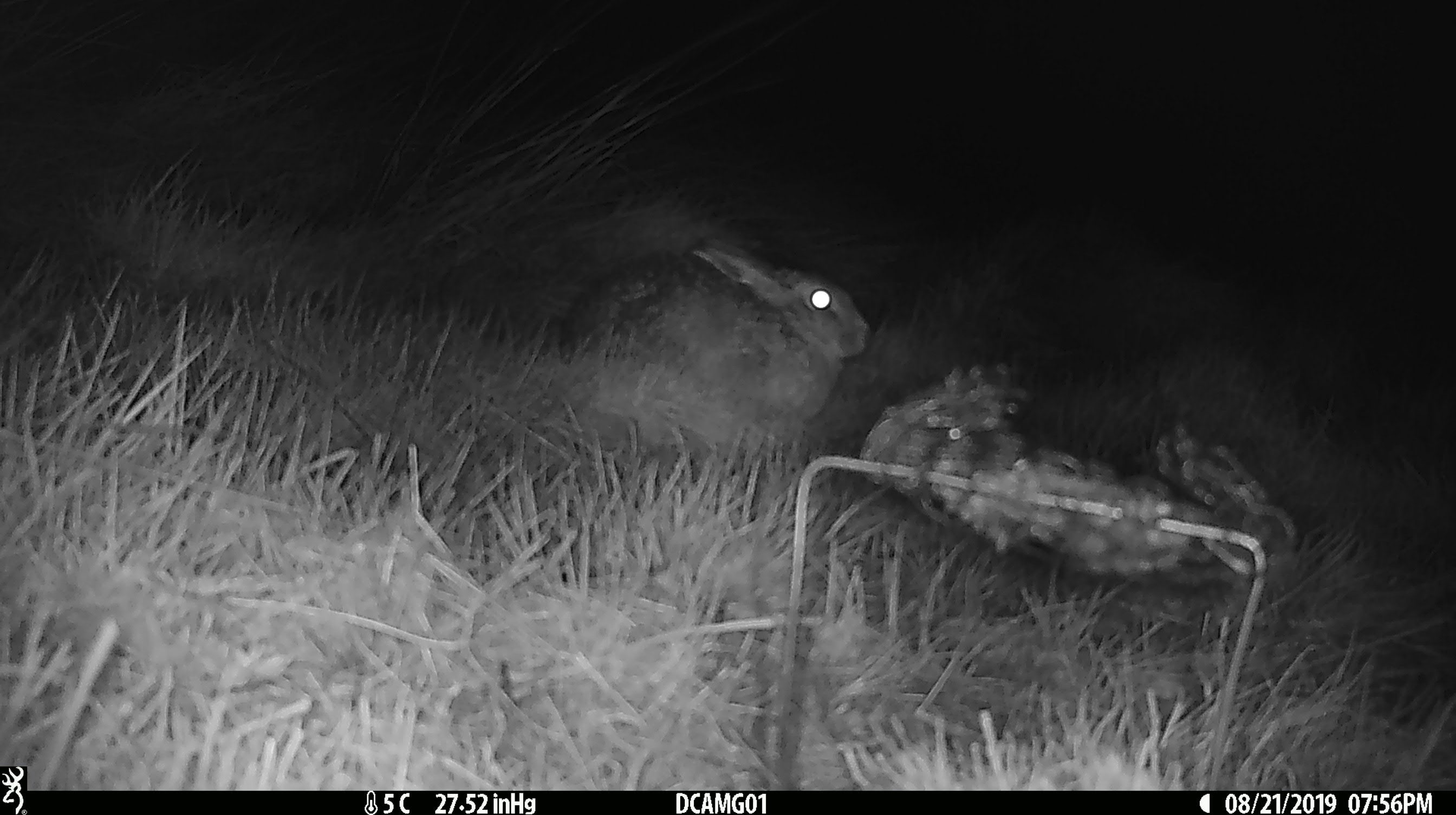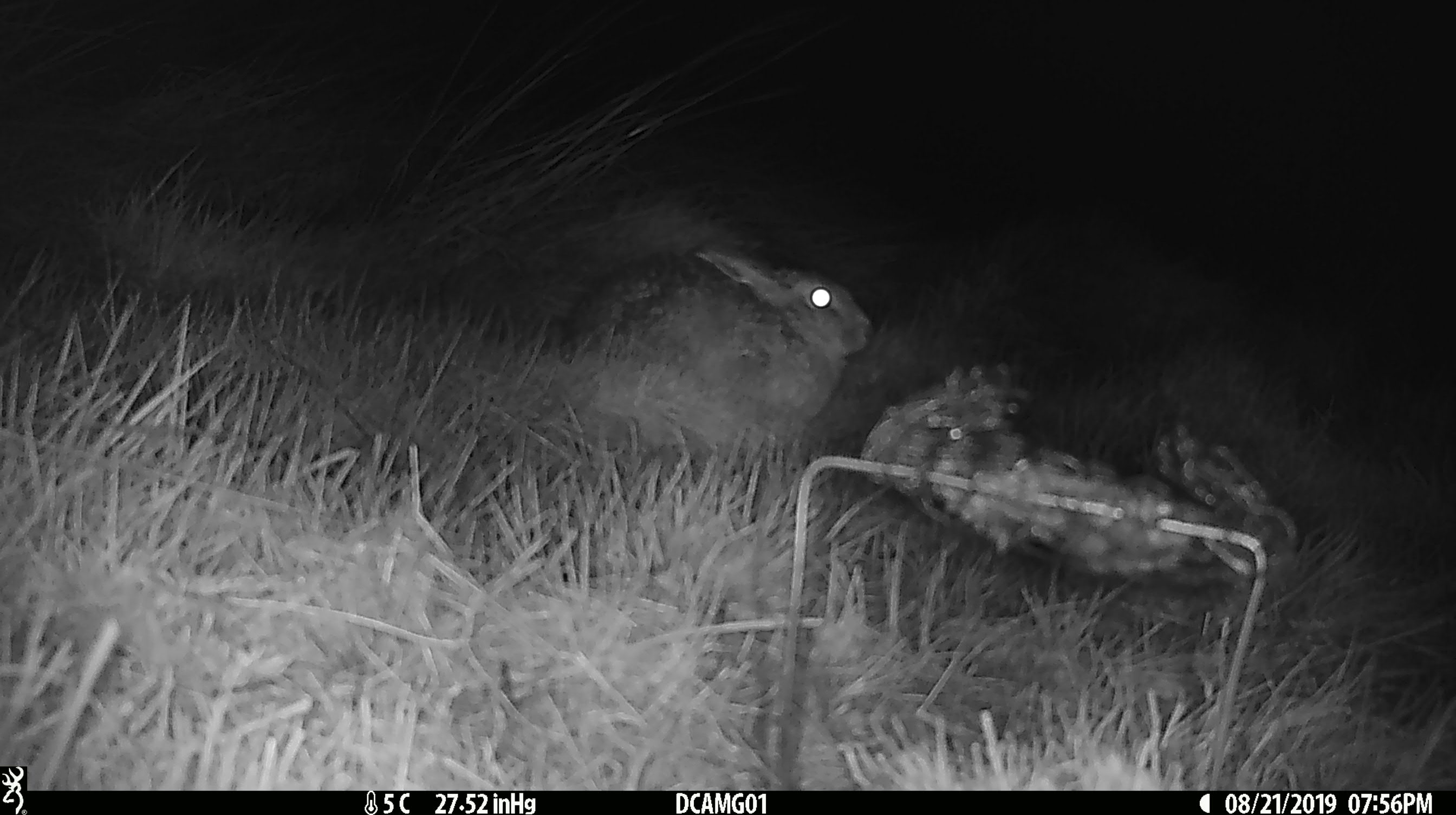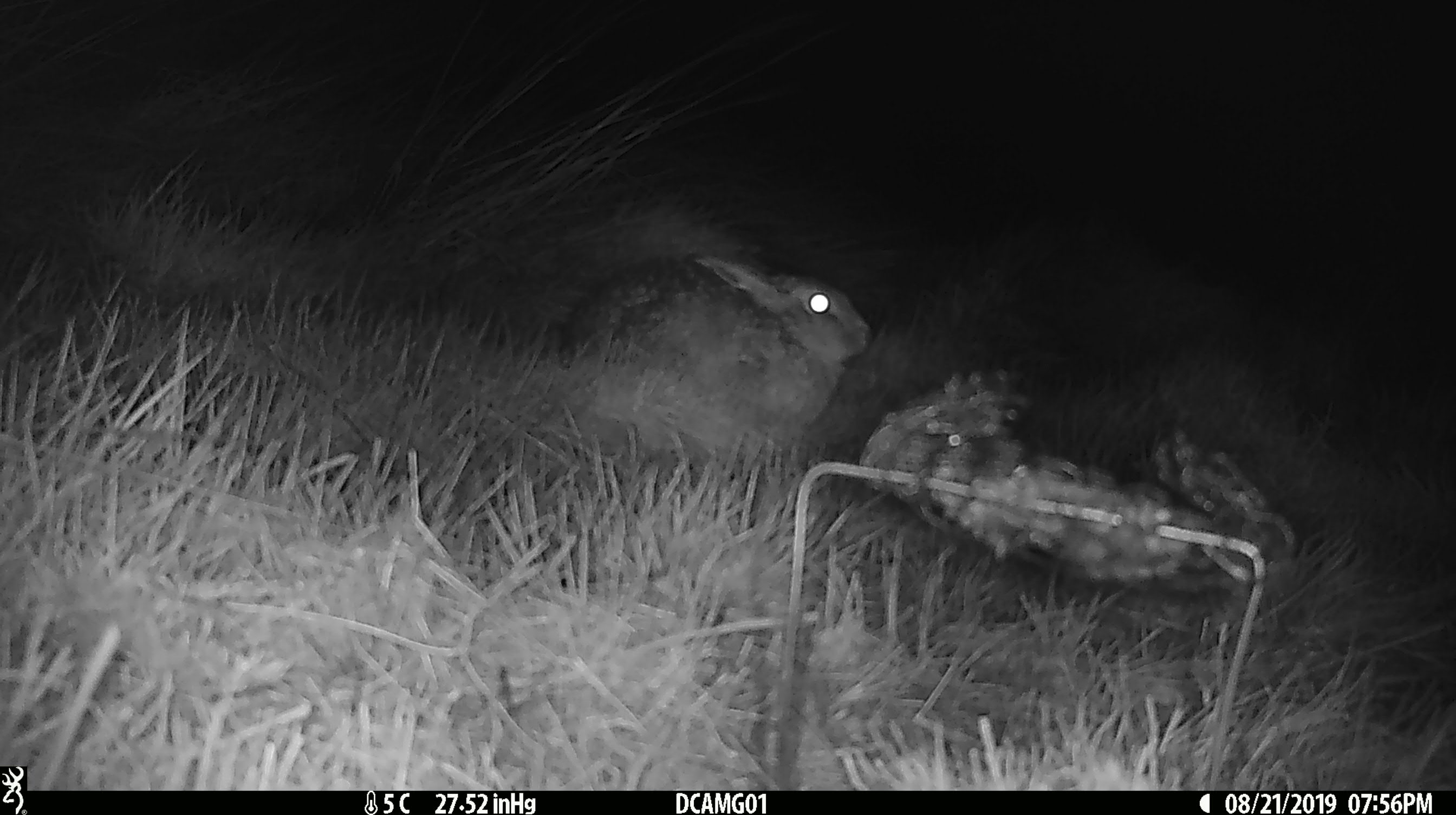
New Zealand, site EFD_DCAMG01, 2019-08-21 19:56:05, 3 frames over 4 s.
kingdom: Animalia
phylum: Chordata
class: Mammalia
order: Lagomorpha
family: Leporidae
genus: Lepus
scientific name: Lepus europaeus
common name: brown hare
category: hare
Hare (brown hare) (Lepus europaeus).